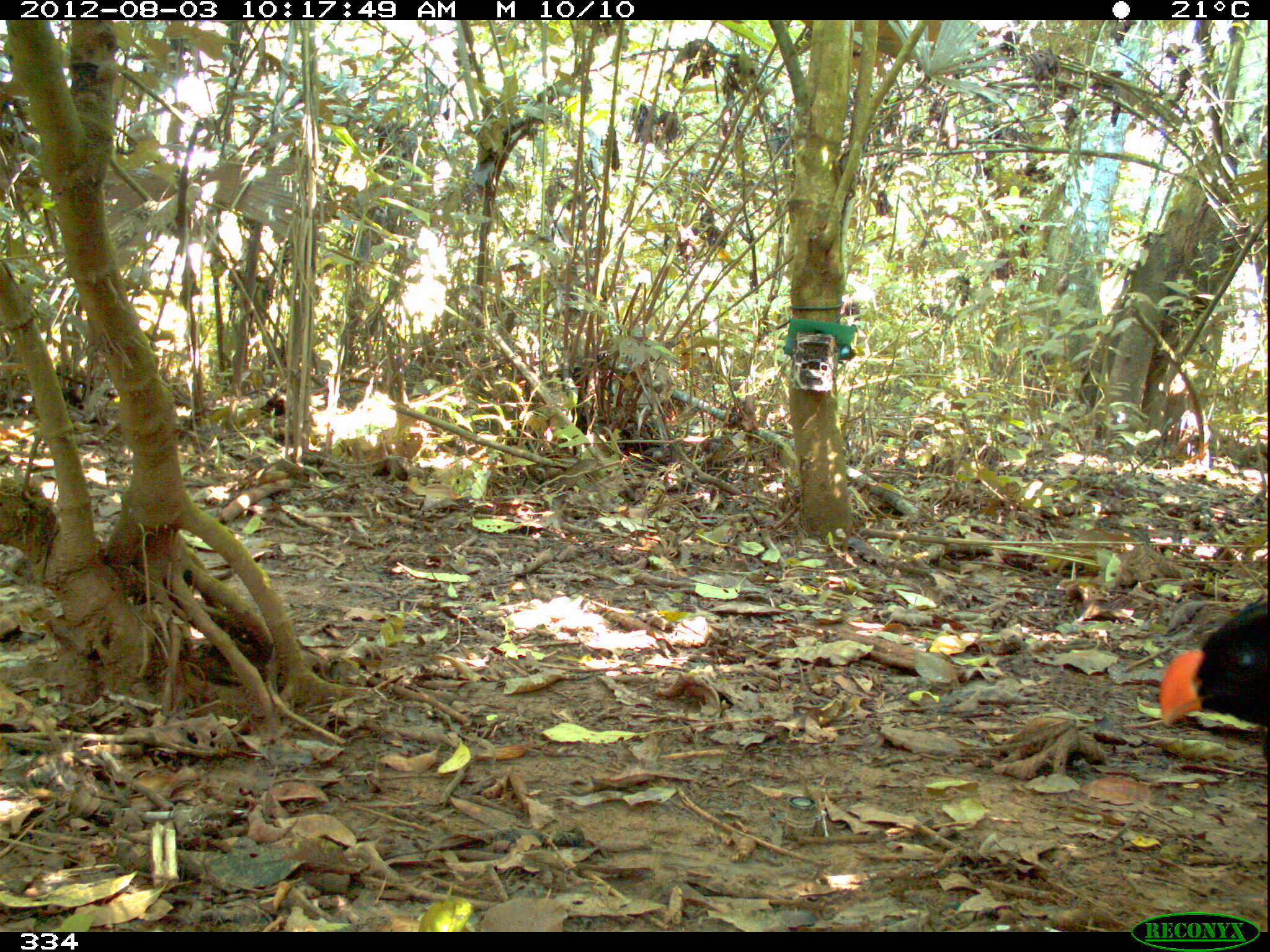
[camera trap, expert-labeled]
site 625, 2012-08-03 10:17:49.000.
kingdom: Animalia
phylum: Chordata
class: Aves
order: Galliformes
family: Cracidae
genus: Mitu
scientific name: Mitu tuberosum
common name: razor-billed curassow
Mitu tuberosum (razor-billed curassow).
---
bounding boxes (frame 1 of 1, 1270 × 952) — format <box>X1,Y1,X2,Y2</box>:
mitu tuberosum: <box>1155,591,1269,761</box>